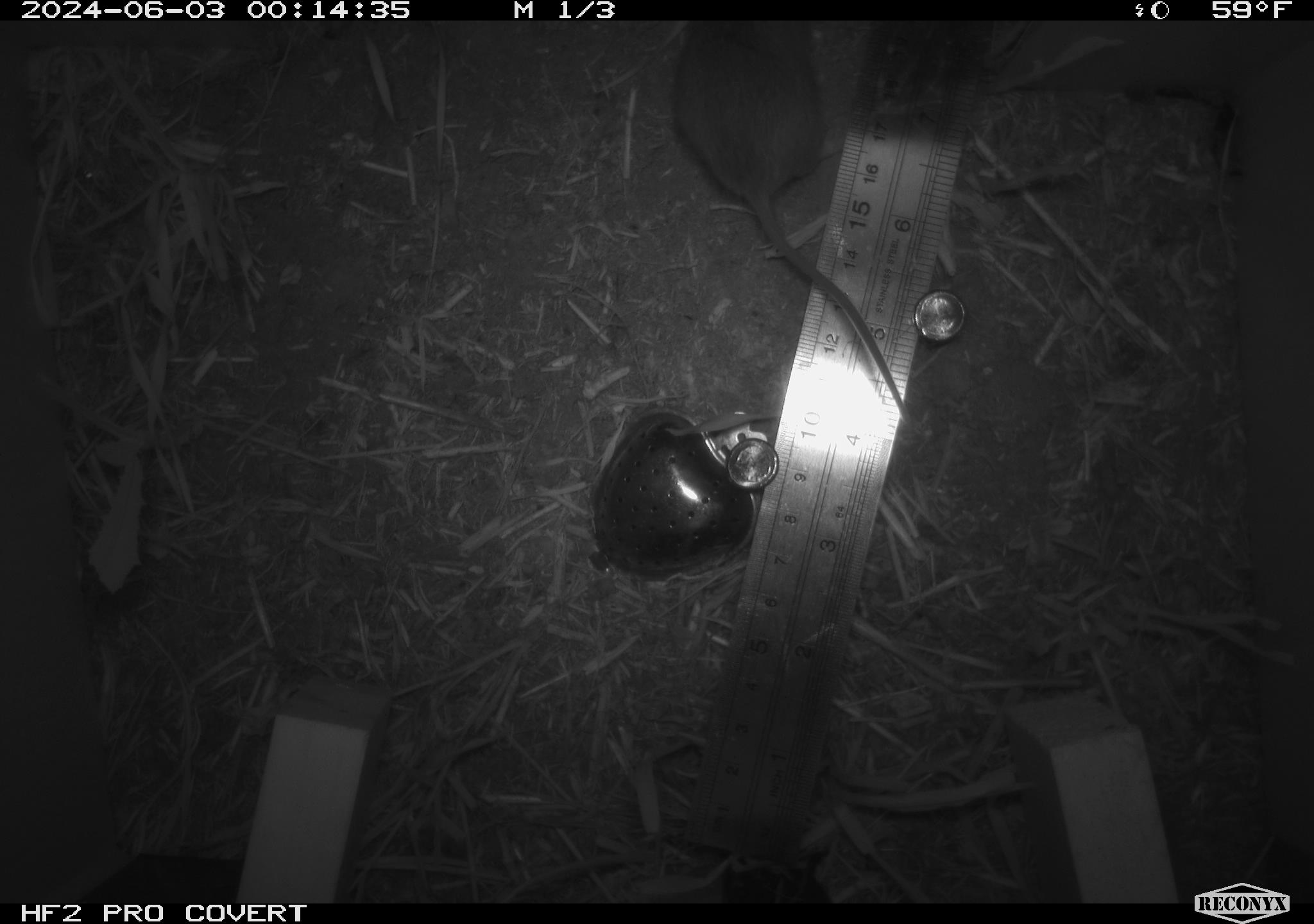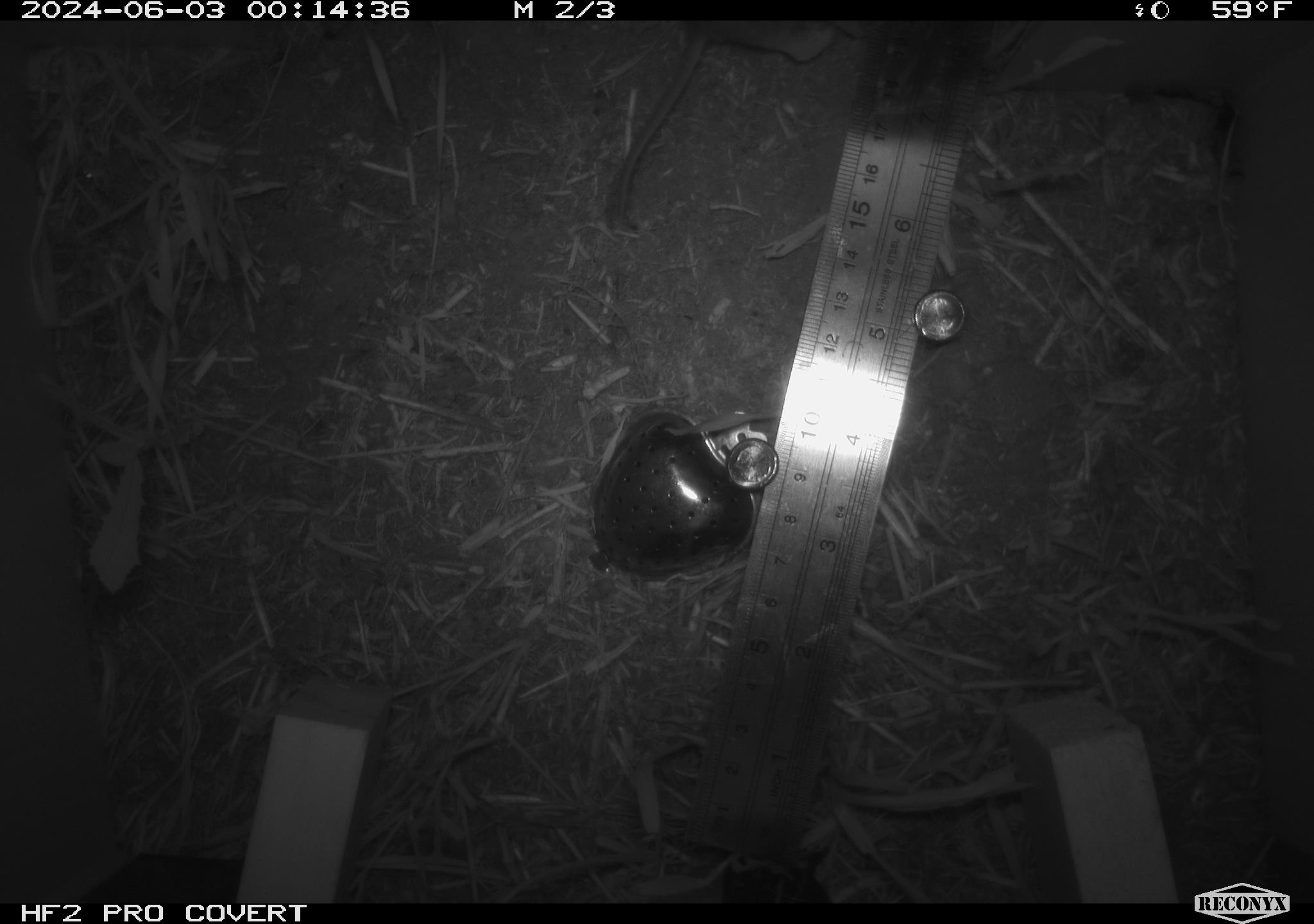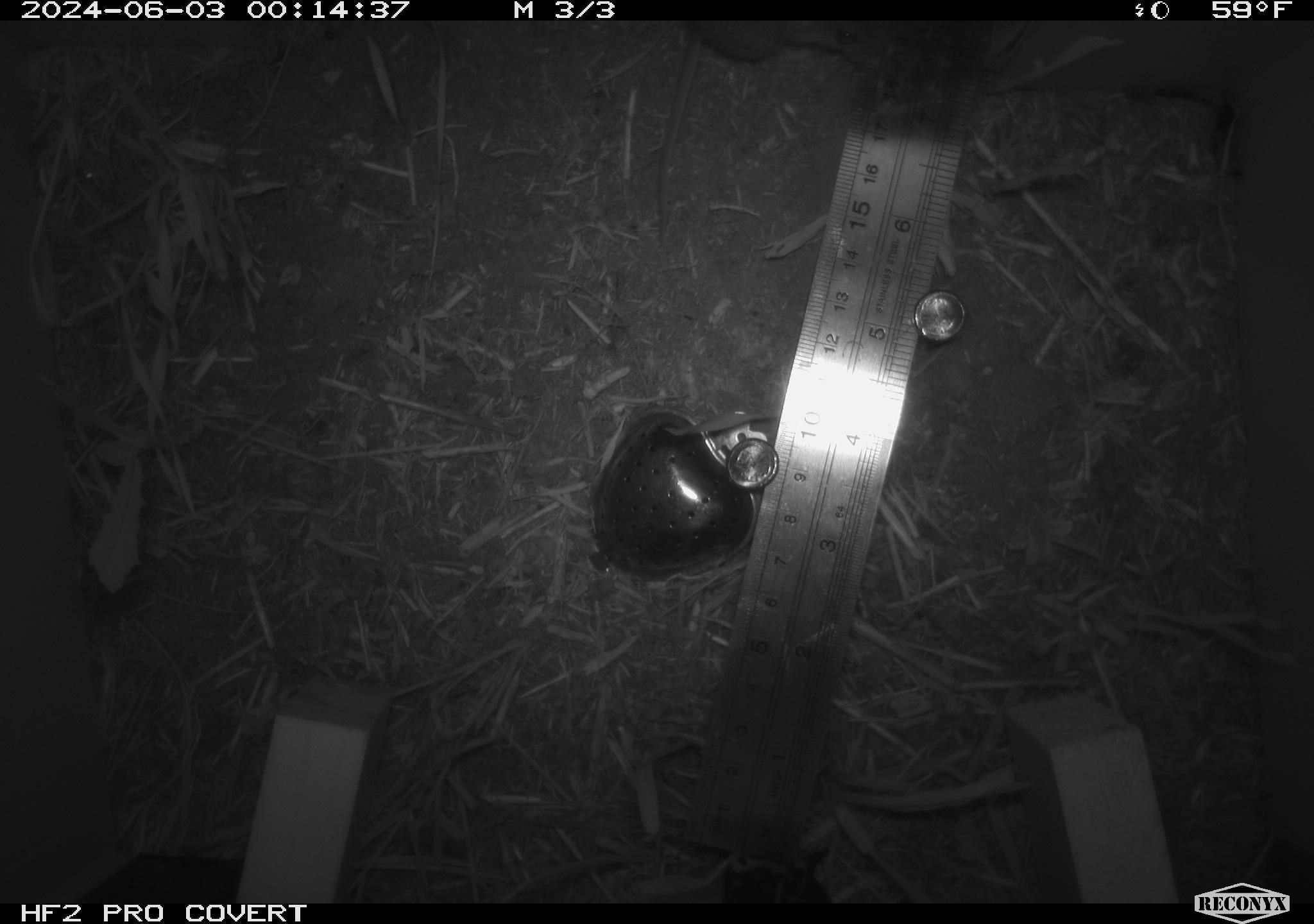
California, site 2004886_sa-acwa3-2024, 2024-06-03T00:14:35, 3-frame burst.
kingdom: Animalia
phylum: Chordata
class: Mammalia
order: Rodentia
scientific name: Rodentia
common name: mouse species